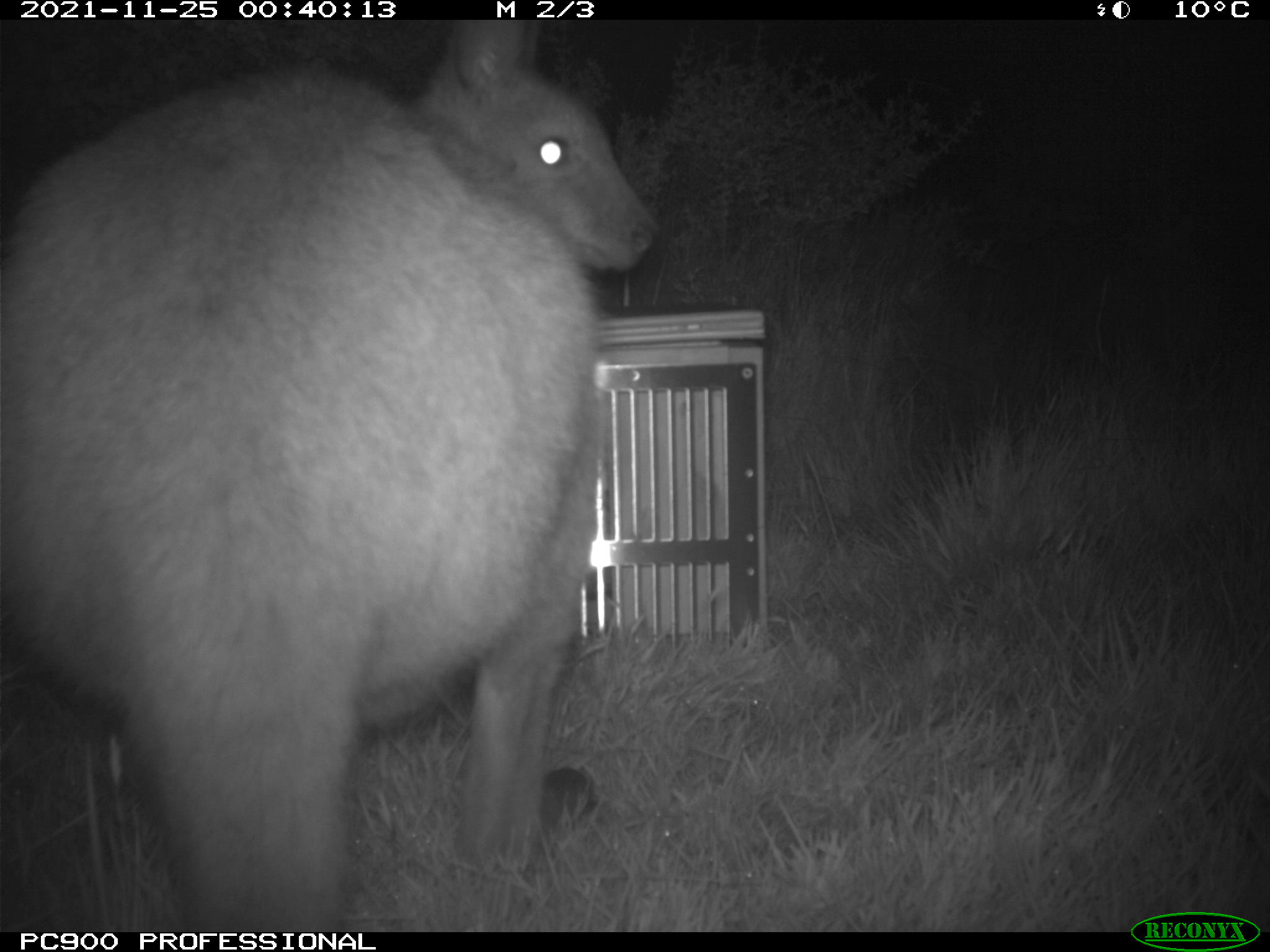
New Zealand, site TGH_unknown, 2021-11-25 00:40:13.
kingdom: Animalia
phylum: Chordata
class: Mammalia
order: Diprotodontia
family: Macropodidae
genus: Notamacropus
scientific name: Notamacropus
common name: wallaby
Wallaby (Notamacropus).